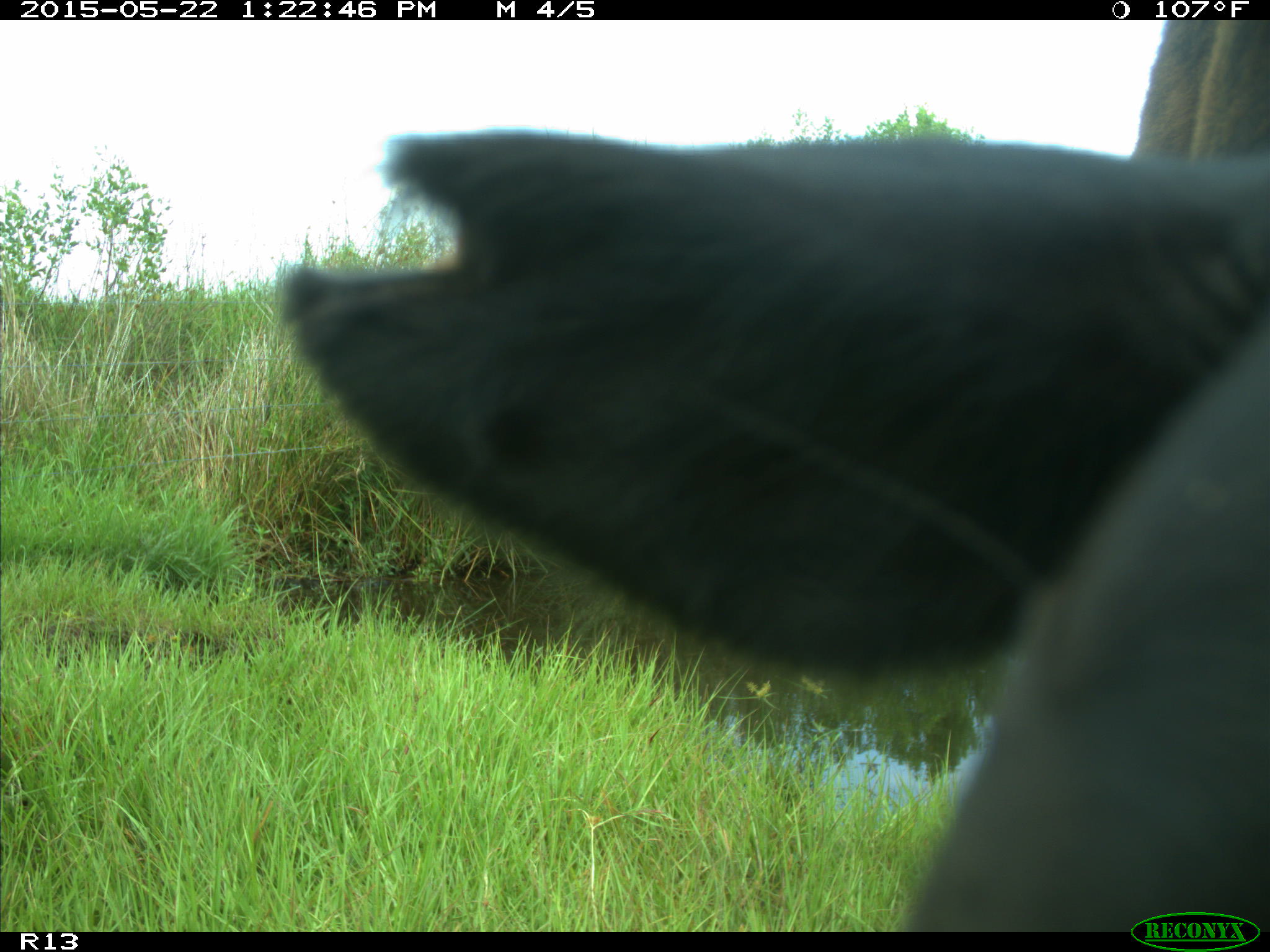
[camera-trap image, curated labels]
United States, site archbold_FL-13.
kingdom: Animalia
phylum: Chordata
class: Mammalia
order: Artiodactyla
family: Bovidae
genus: Bos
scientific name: Bos taurus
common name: domestic cow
Bos taurus (domestic cow).